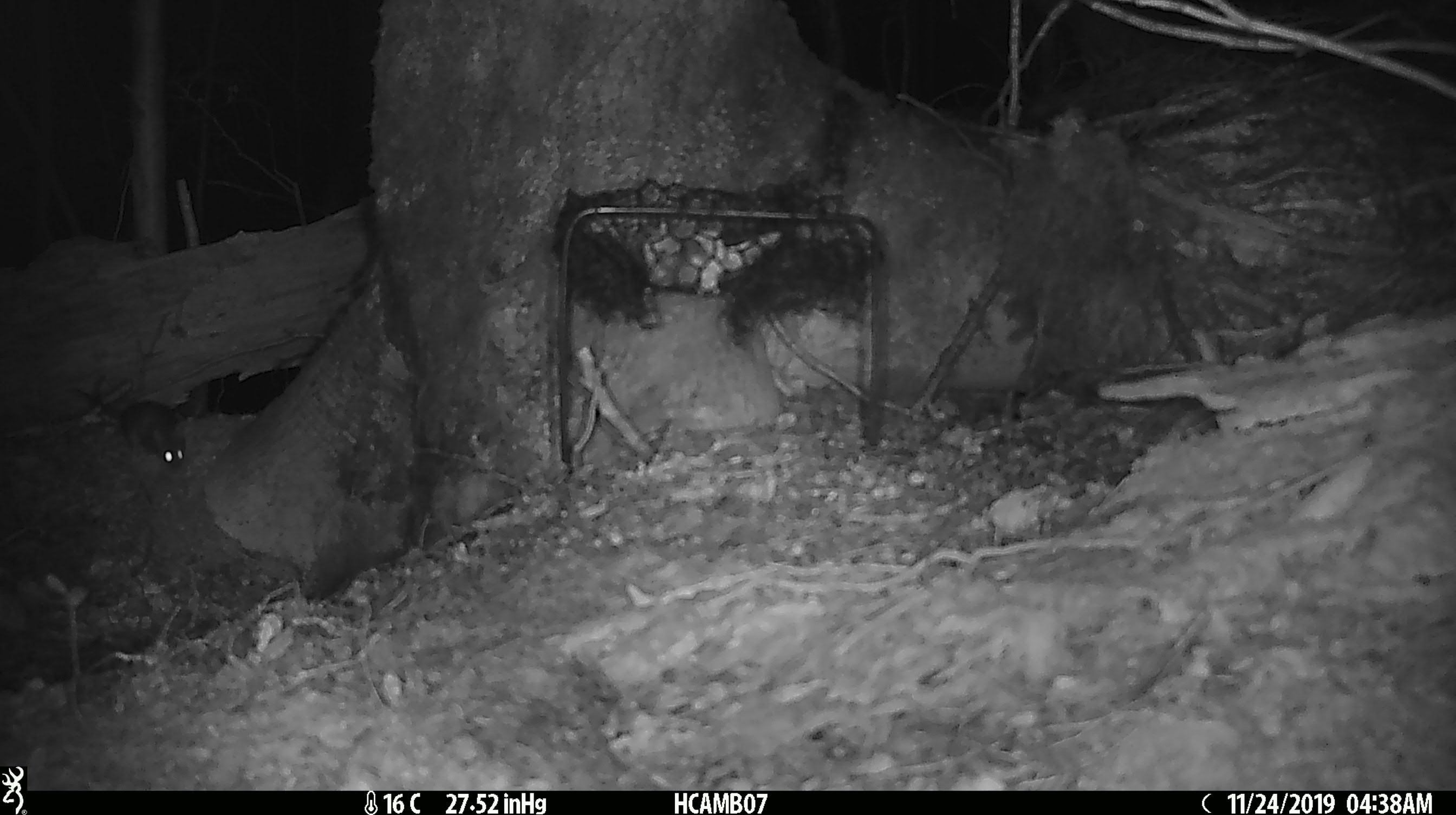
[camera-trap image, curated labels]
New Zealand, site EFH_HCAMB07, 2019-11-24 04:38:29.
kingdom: Animalia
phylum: Chordata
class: Mammalia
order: Rodentia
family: Muridae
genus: Mus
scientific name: Mus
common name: mouse